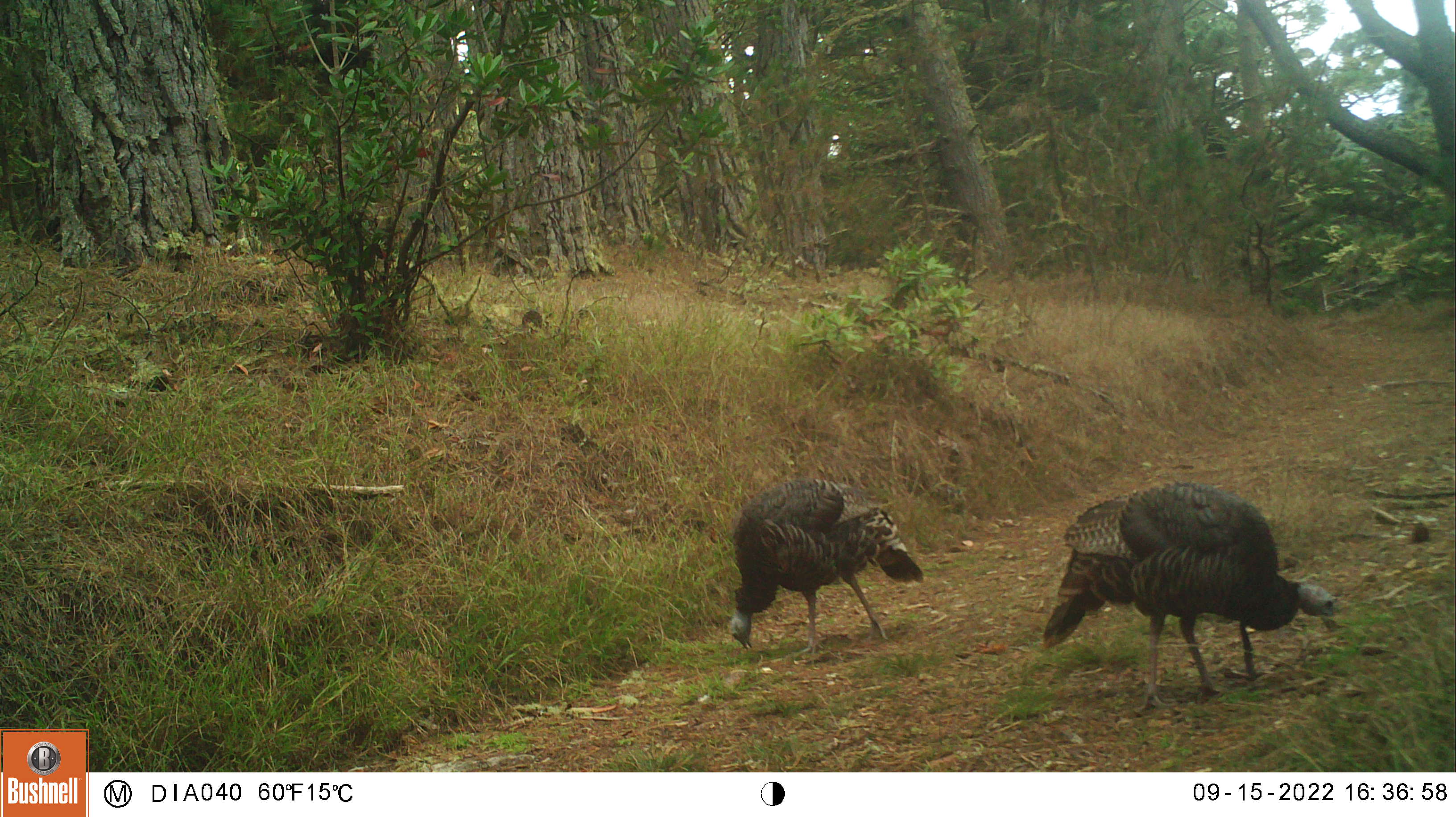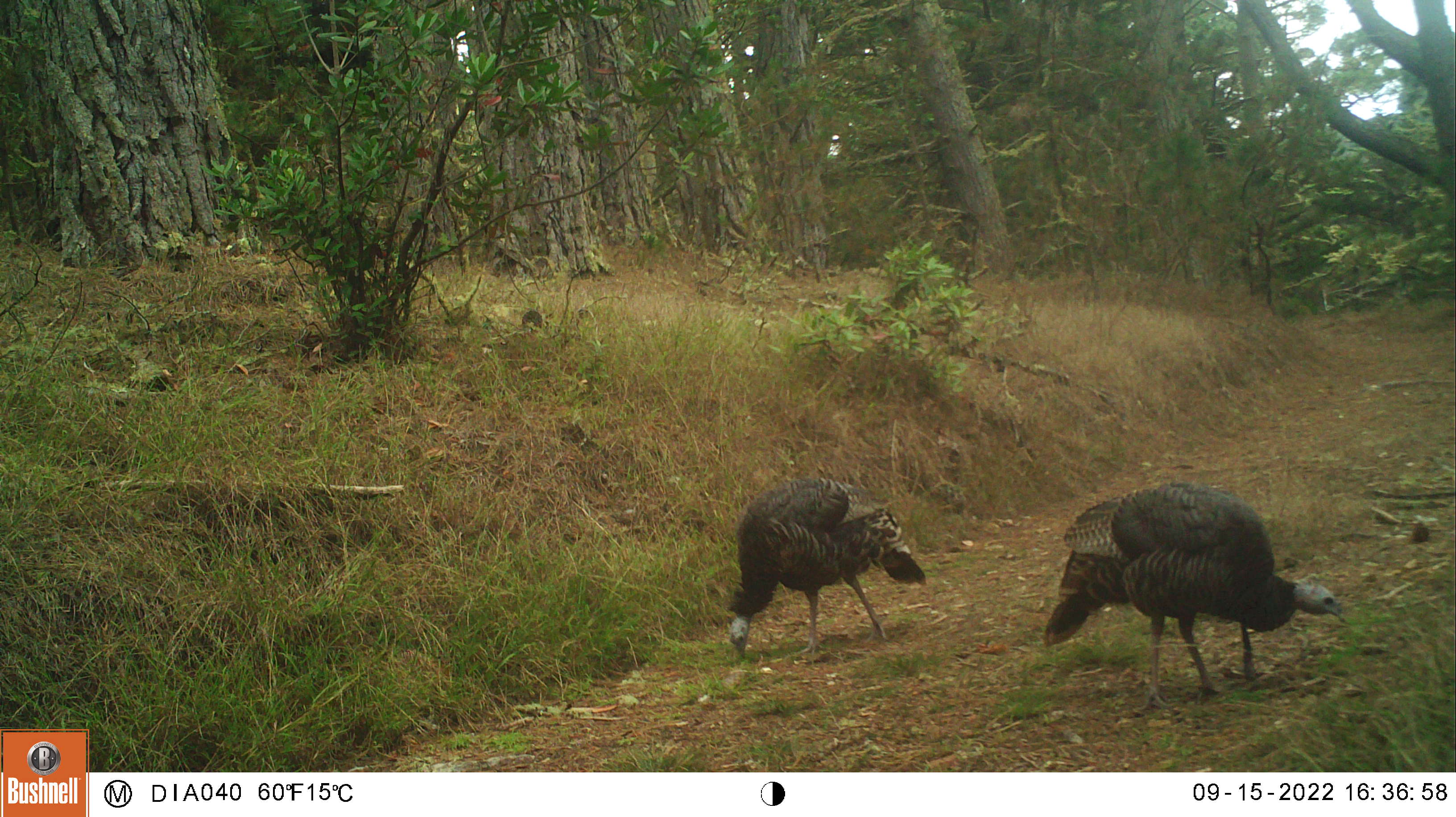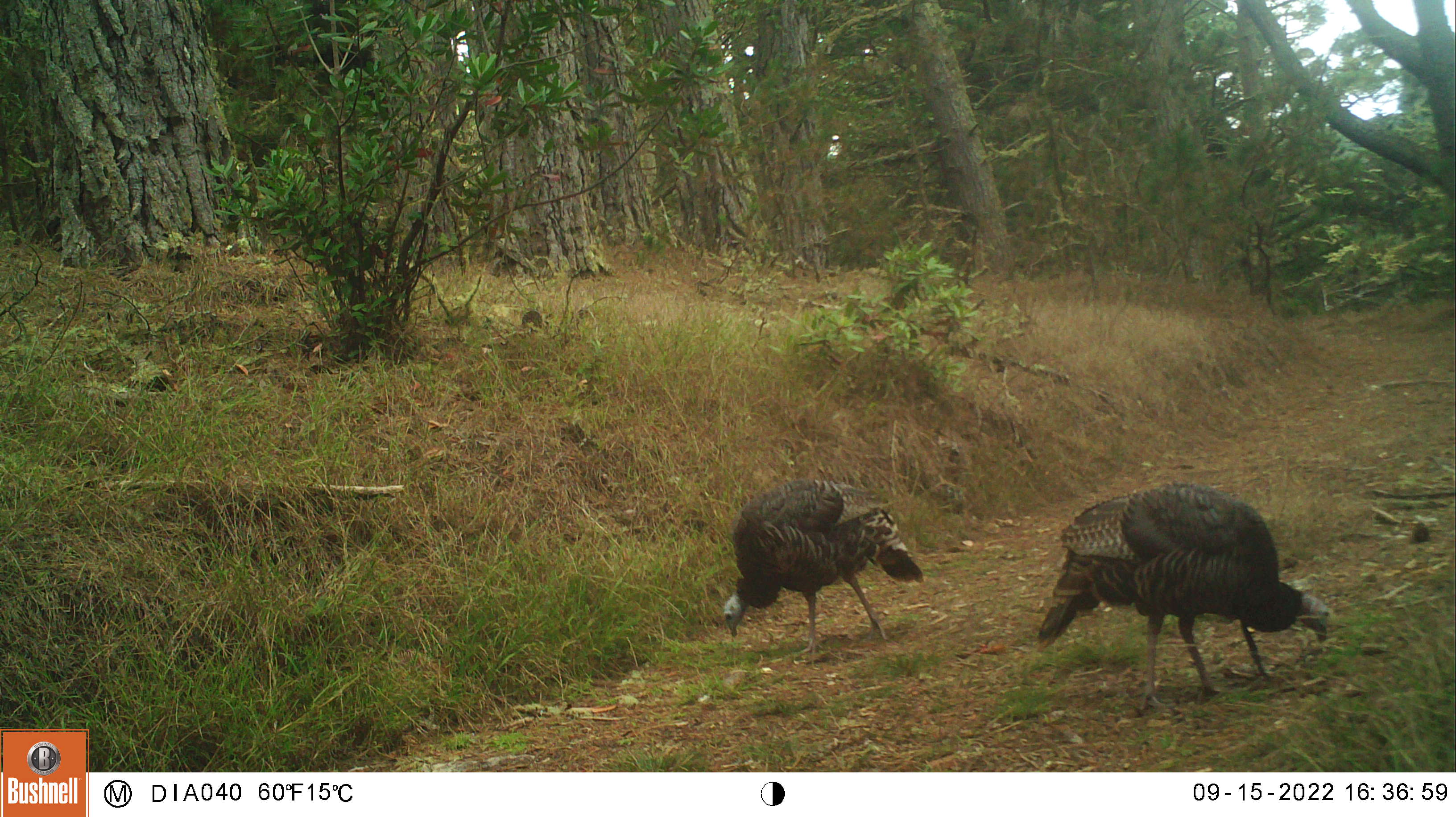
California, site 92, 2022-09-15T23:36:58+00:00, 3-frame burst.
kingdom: Animalia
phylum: Chordata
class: Aves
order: Galliformes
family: Phasianidae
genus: Meleagris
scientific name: Meleagris gallopavo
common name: turkey